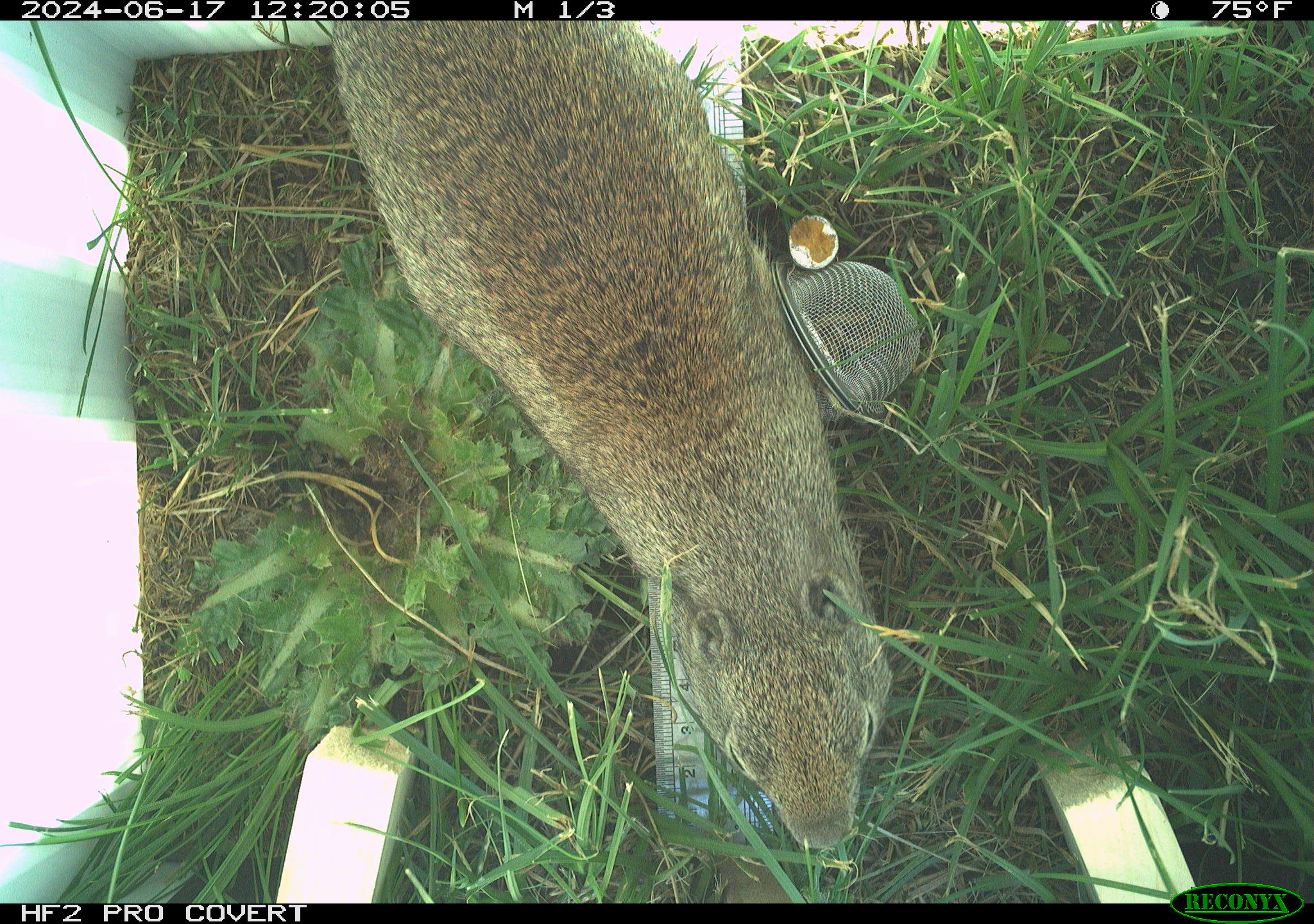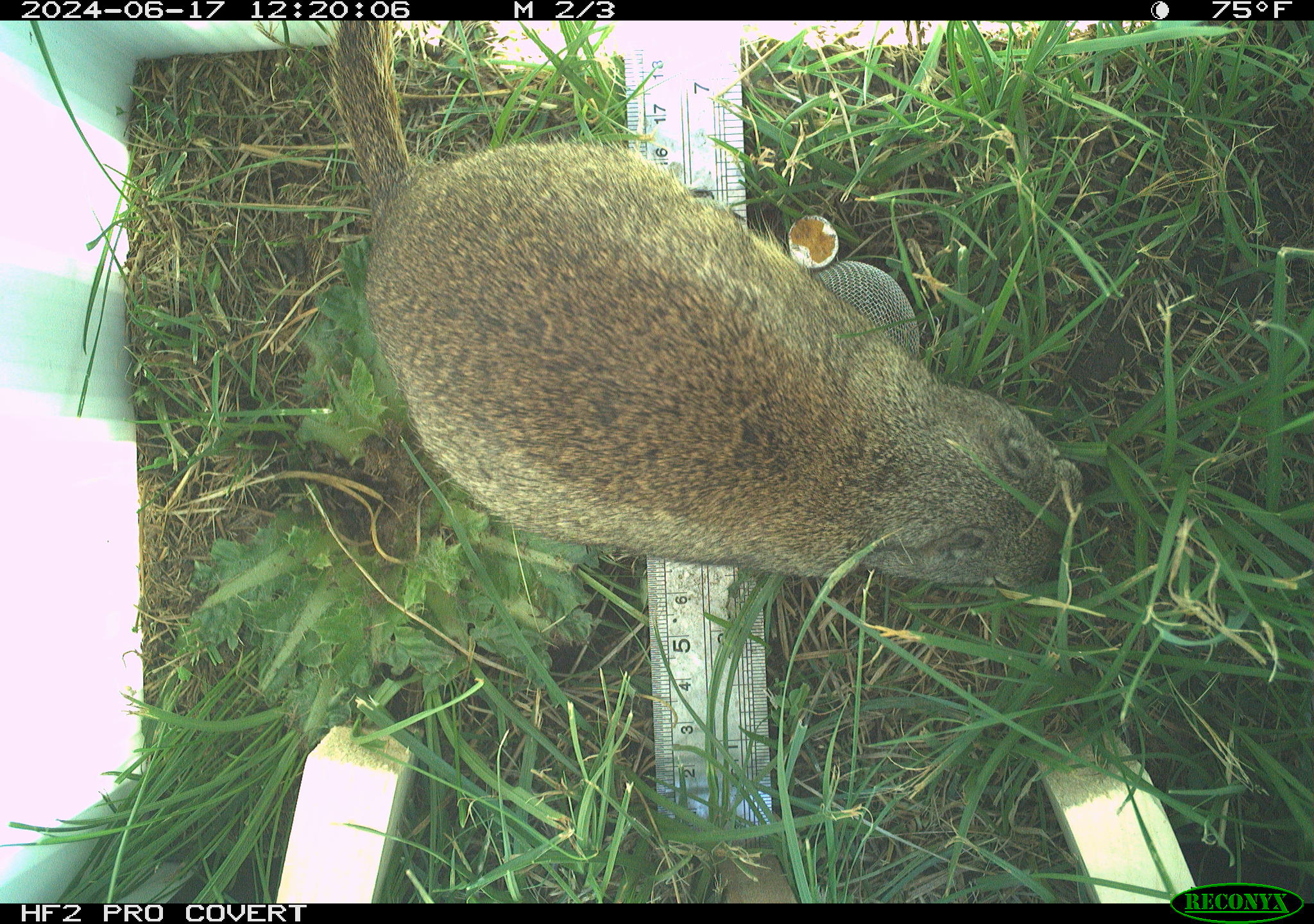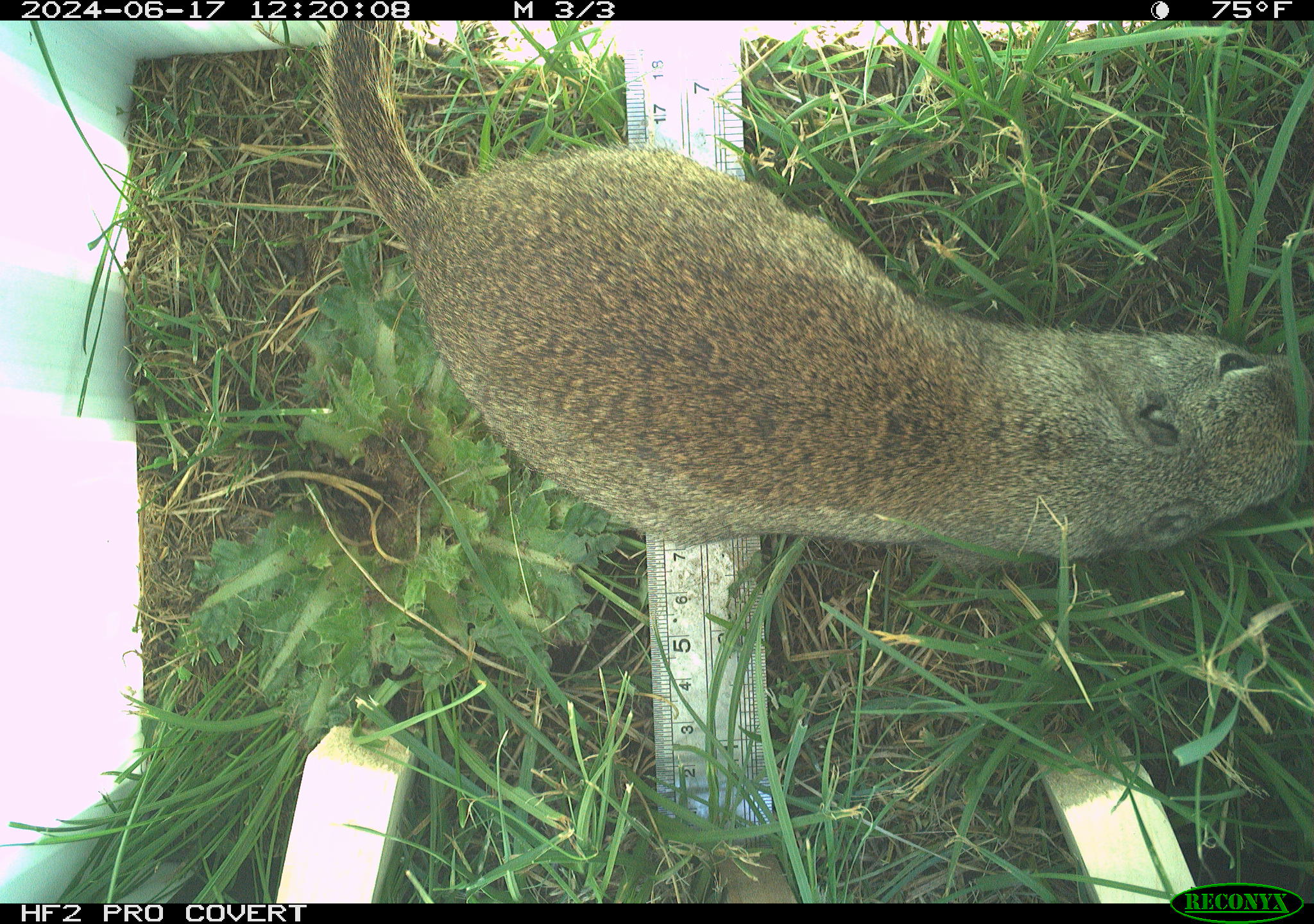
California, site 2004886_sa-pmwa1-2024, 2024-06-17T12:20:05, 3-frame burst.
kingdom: Animalia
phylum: Chordata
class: Mammalia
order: Rodentia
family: Sciuridae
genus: Urocitellus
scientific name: Urocitellus beldingi beldingi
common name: belding's ground squirrel